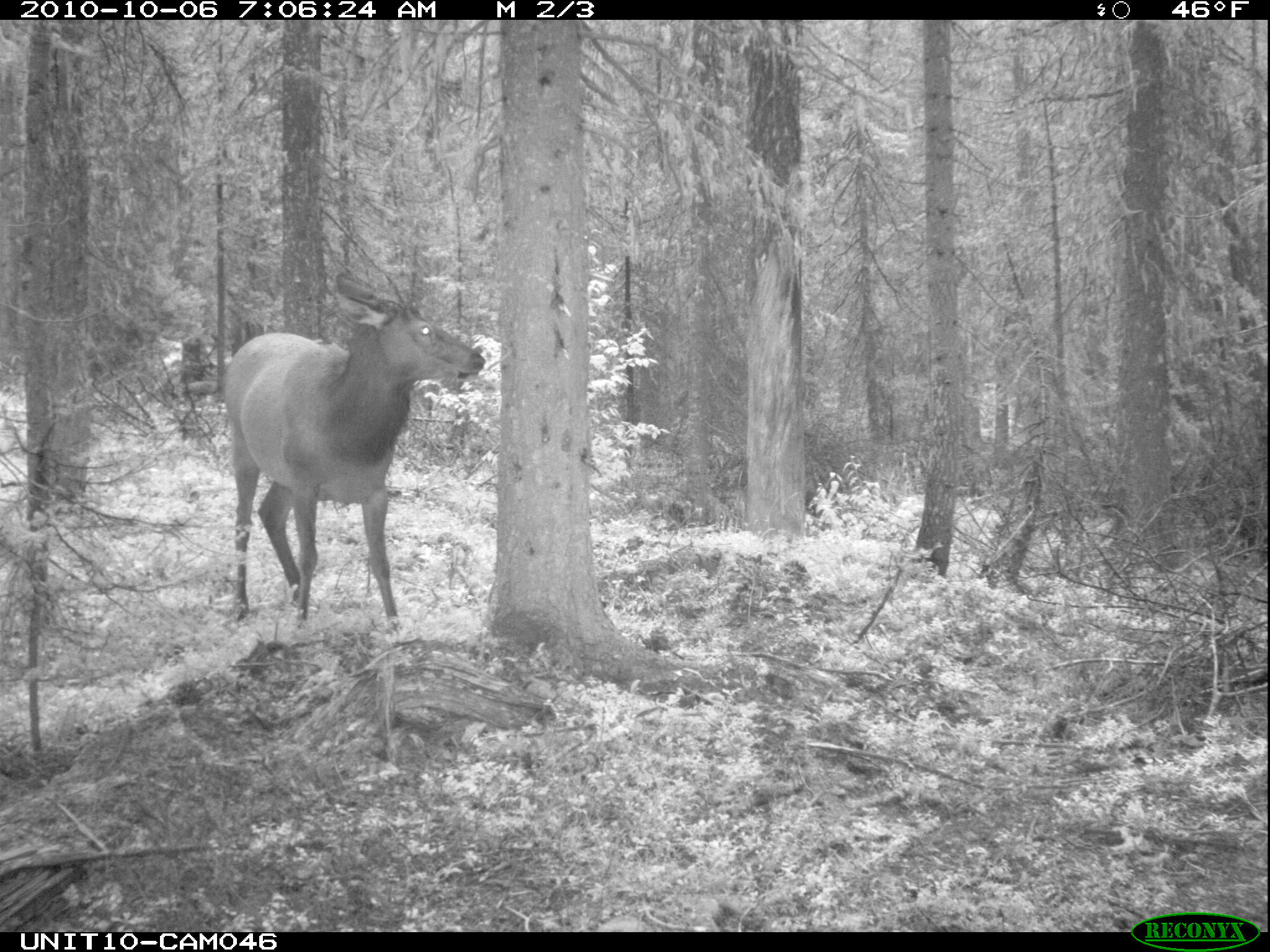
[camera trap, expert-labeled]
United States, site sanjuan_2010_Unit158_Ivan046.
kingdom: Animalia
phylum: Chordata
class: Mammalia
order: Artiodactyla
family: Cervidae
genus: Cervus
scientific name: Cervus elaphus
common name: red deer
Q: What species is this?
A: Cervus elaphus (red deer).